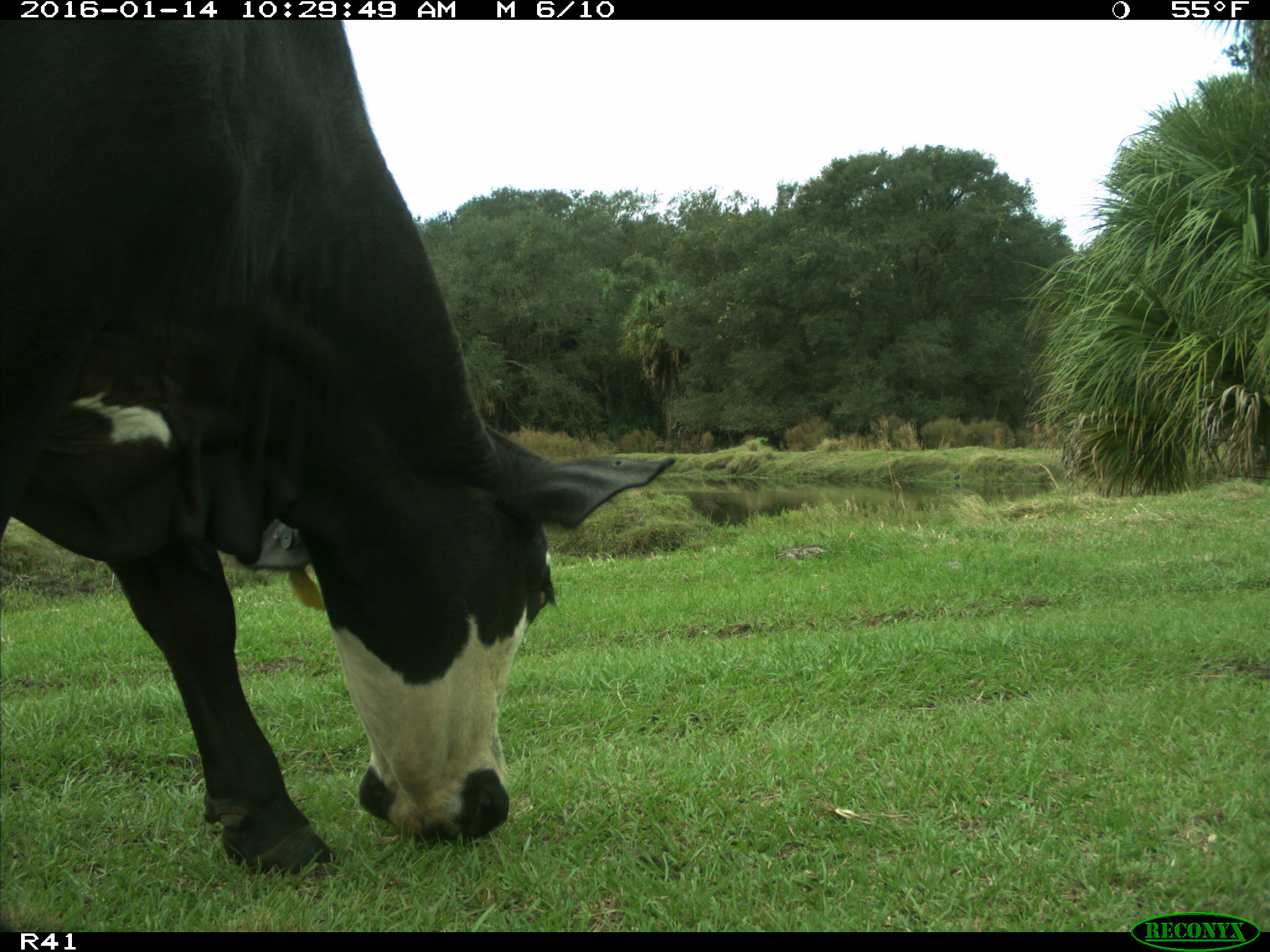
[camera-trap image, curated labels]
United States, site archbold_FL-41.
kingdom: Animalia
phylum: Chordata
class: Mammalia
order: Artiodactyla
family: Bovidae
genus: Bos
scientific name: Bos taurus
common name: domestic cow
Bos taurus (domestic cow).